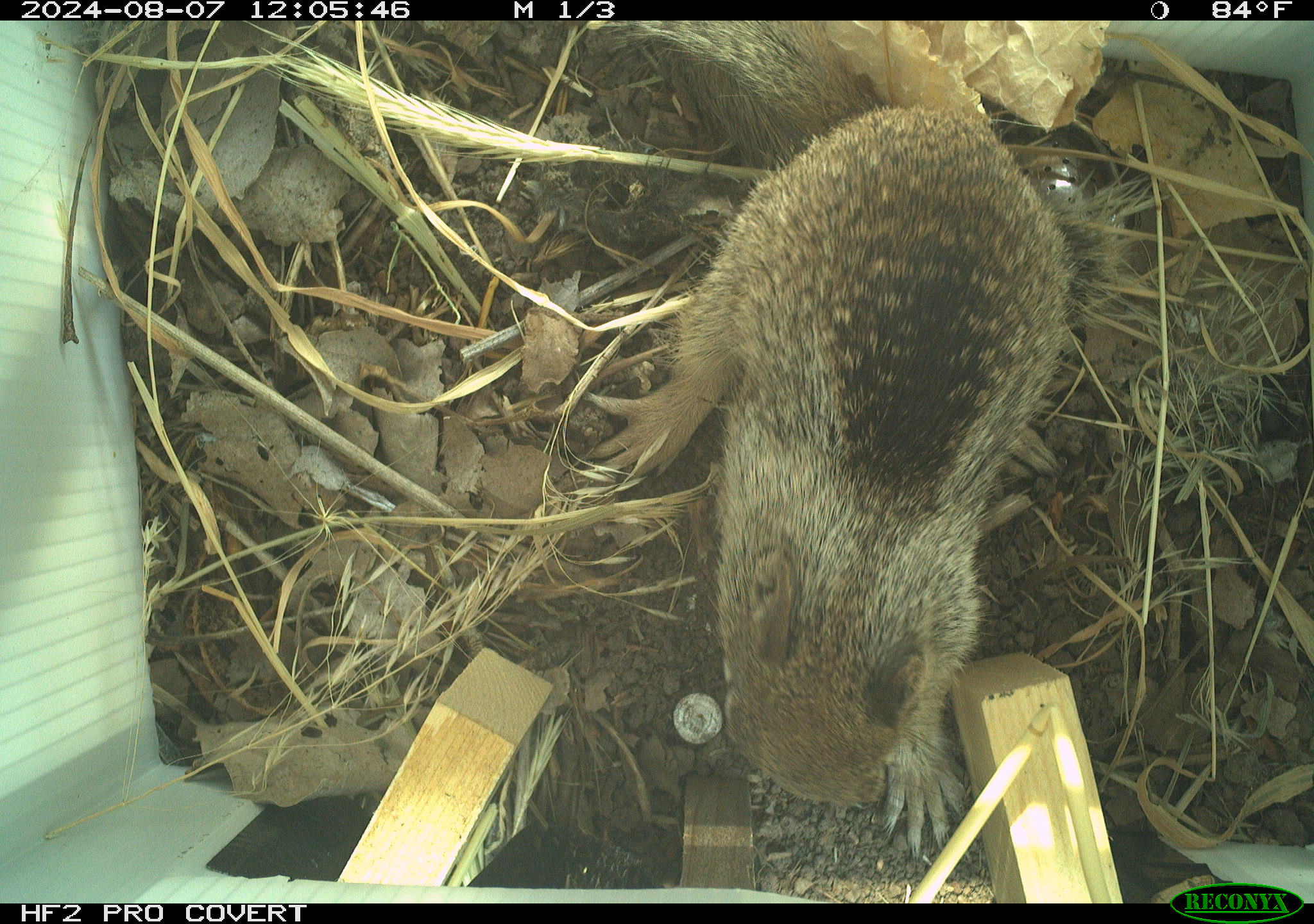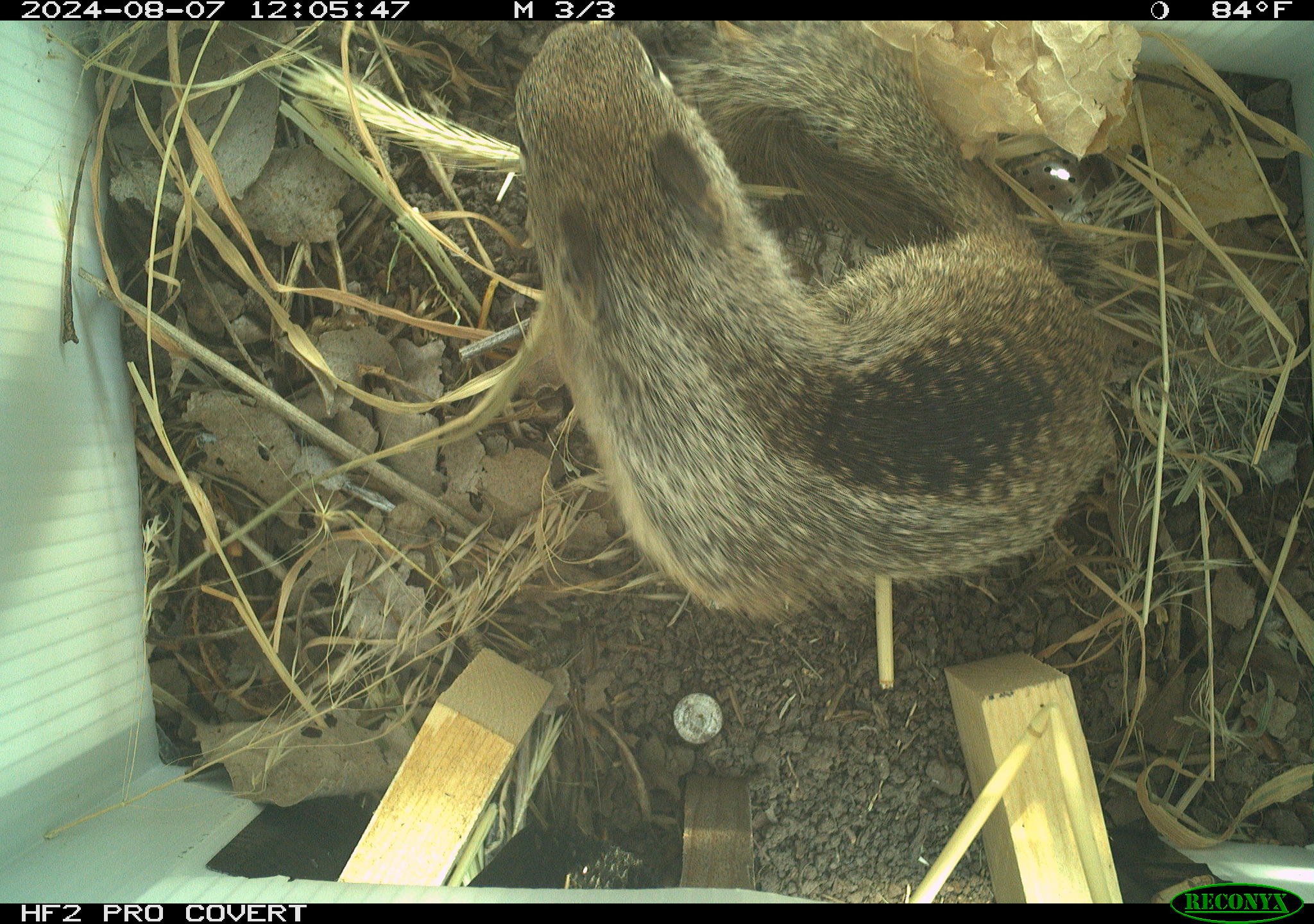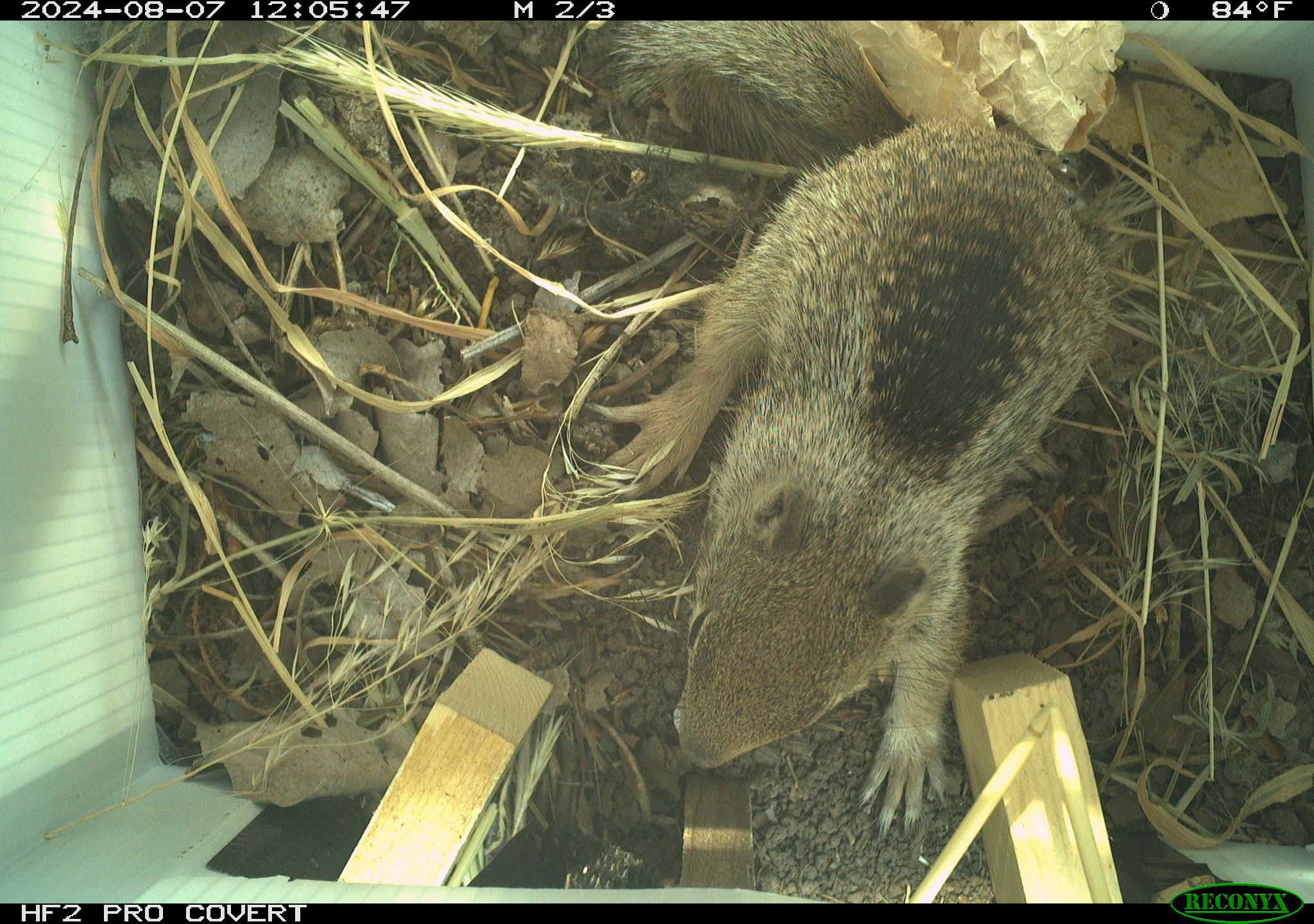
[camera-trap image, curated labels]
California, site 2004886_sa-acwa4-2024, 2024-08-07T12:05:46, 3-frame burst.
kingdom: Animalia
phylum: Chordata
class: Mammalia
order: Rodentia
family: Sciuridae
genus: Otospermophilus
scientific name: Otospermophilus beecheyi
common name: california ground squirrel